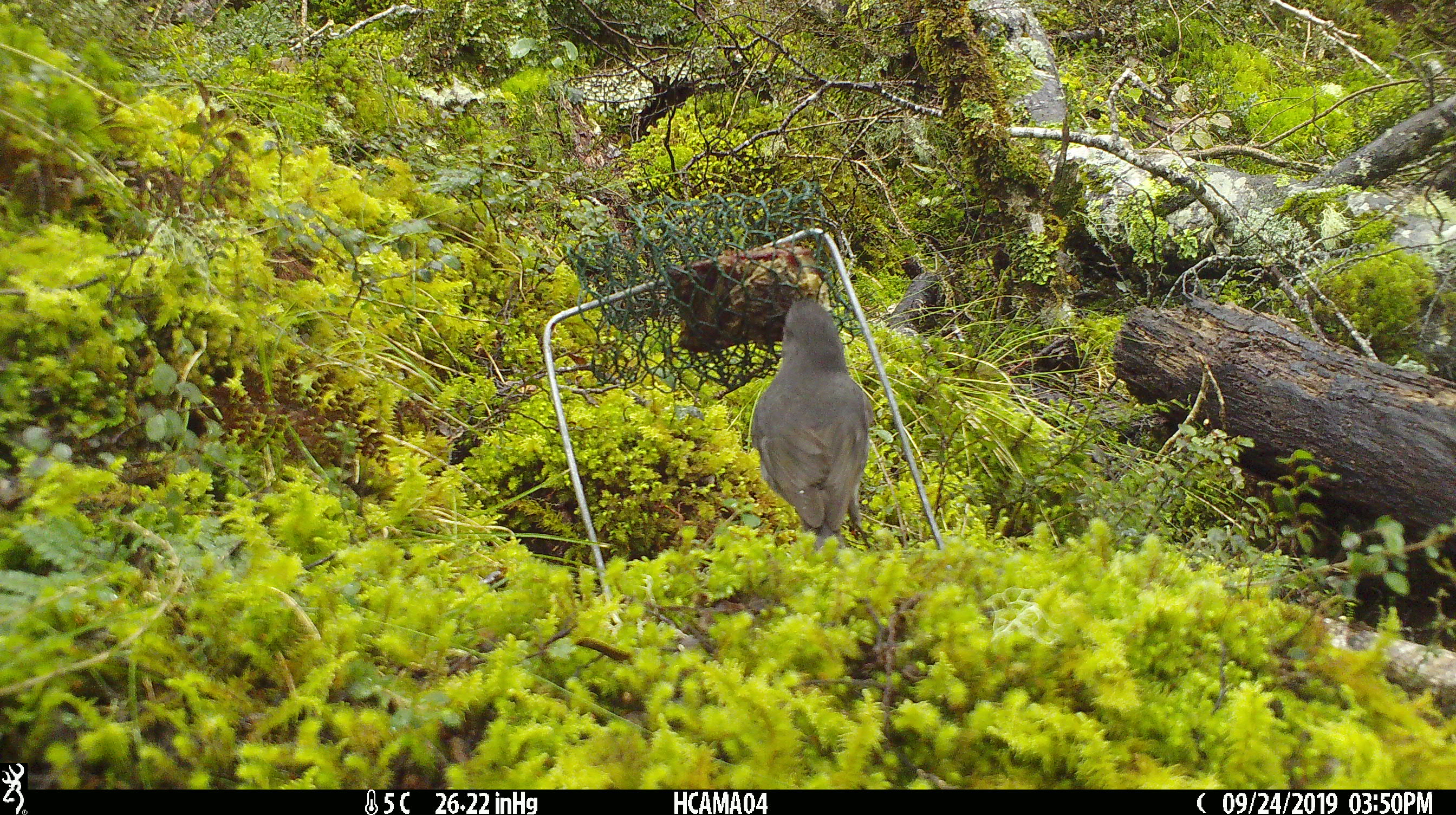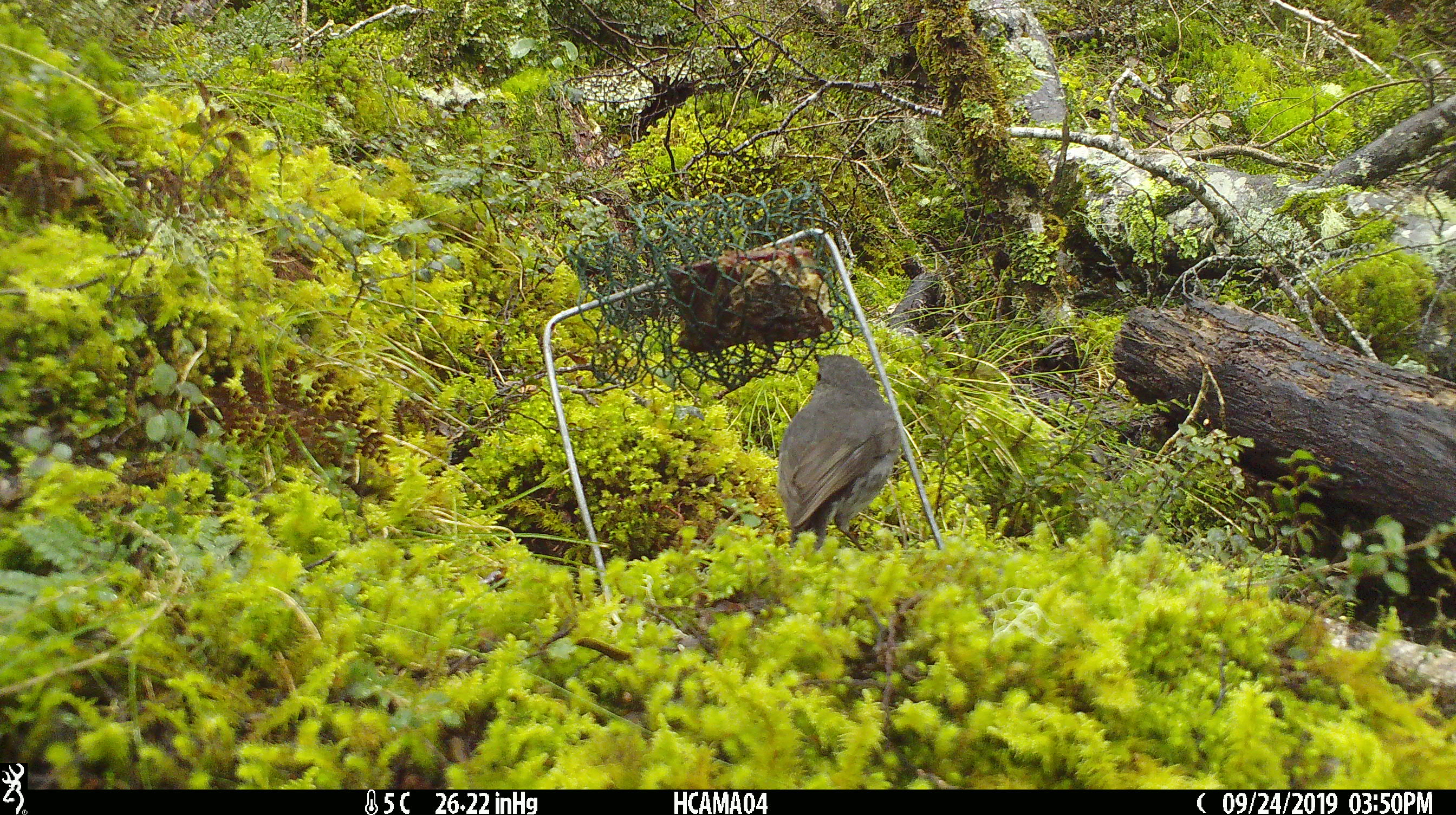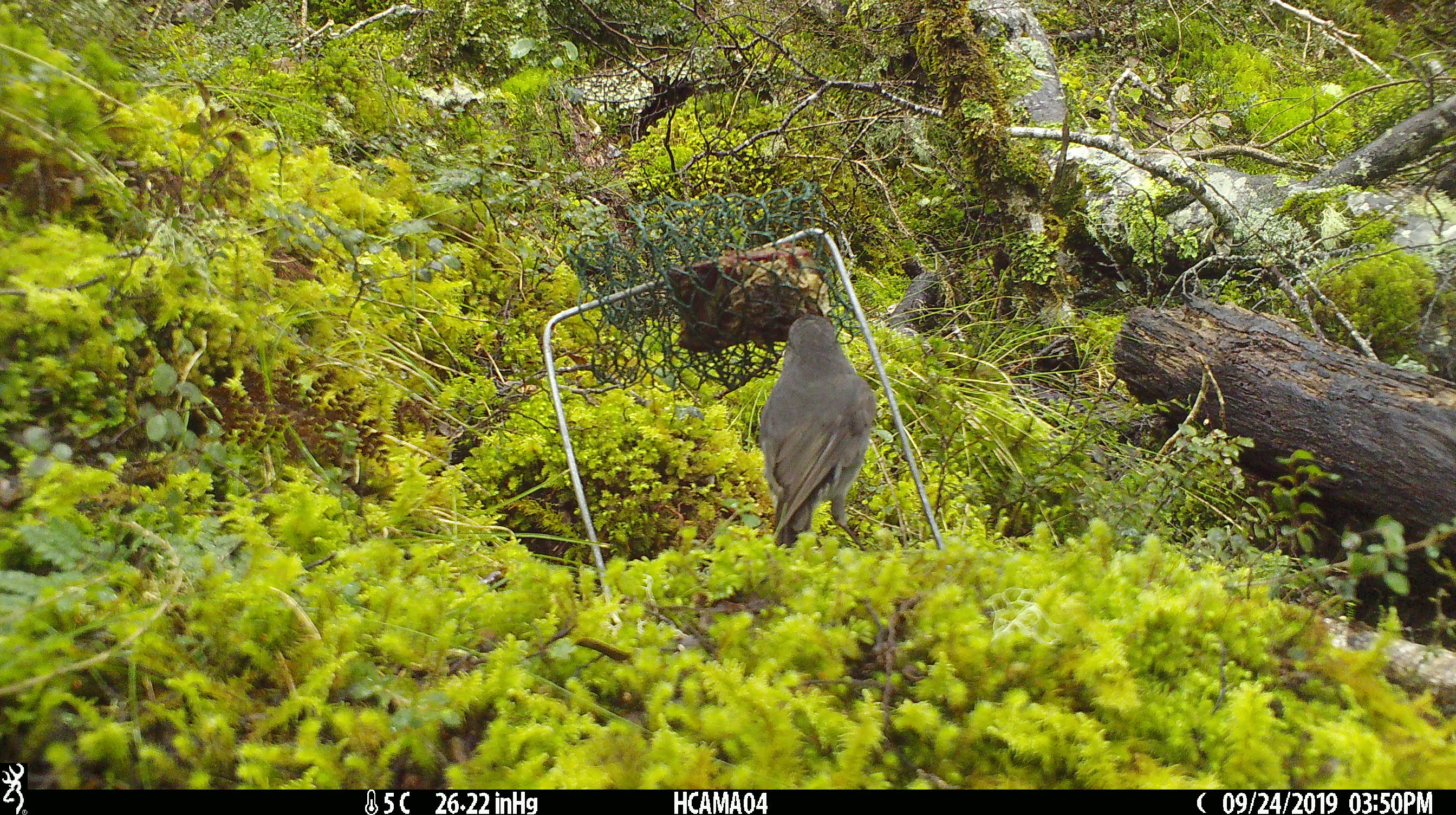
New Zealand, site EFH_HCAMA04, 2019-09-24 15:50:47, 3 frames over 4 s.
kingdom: Animalia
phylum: Chordata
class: Aves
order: Passeriformes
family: Petroicidae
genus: Petroica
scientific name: Petroica australis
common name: new zealand robin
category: robin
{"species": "robin (new zealand robin) (Petroica australis)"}